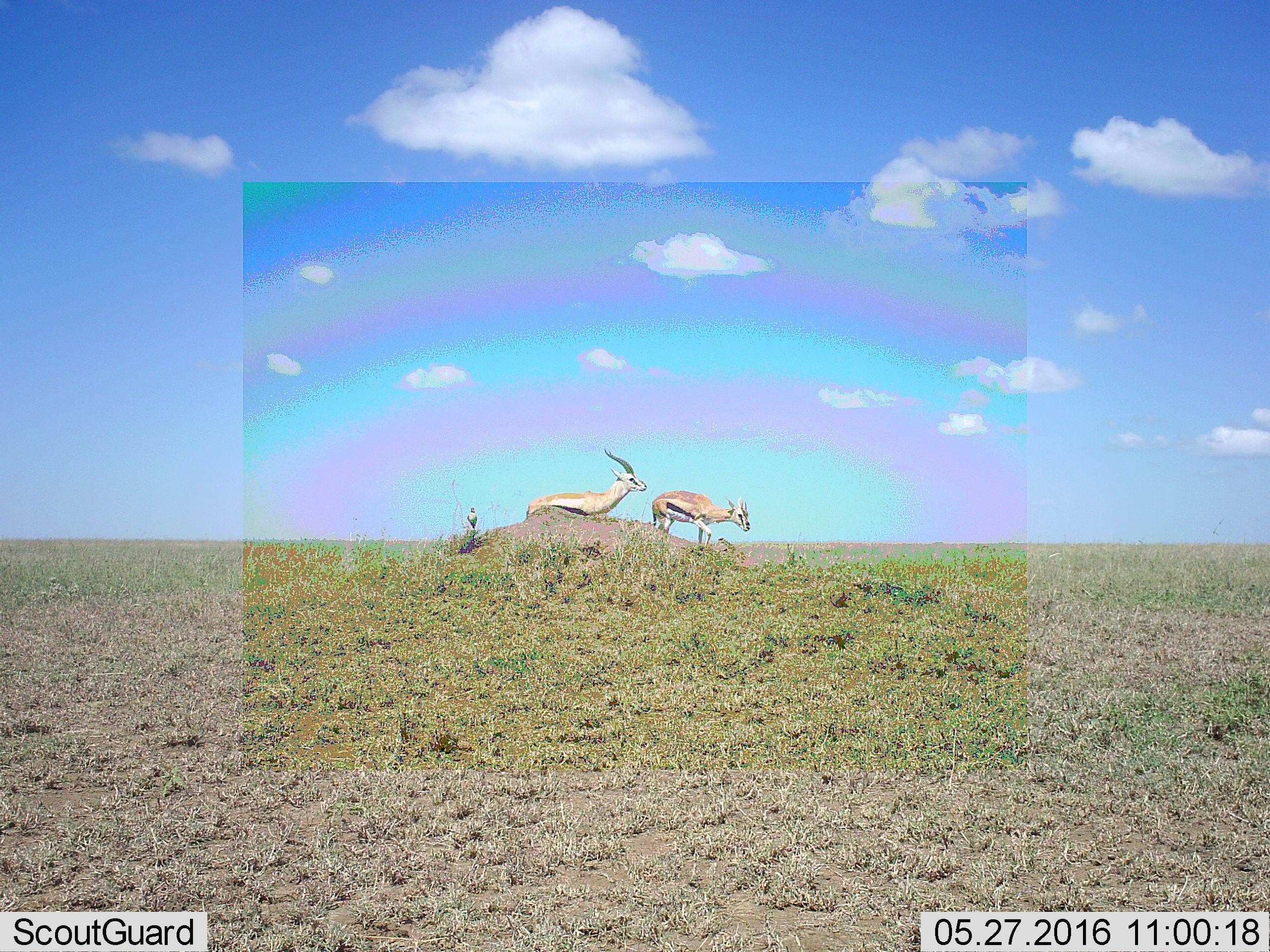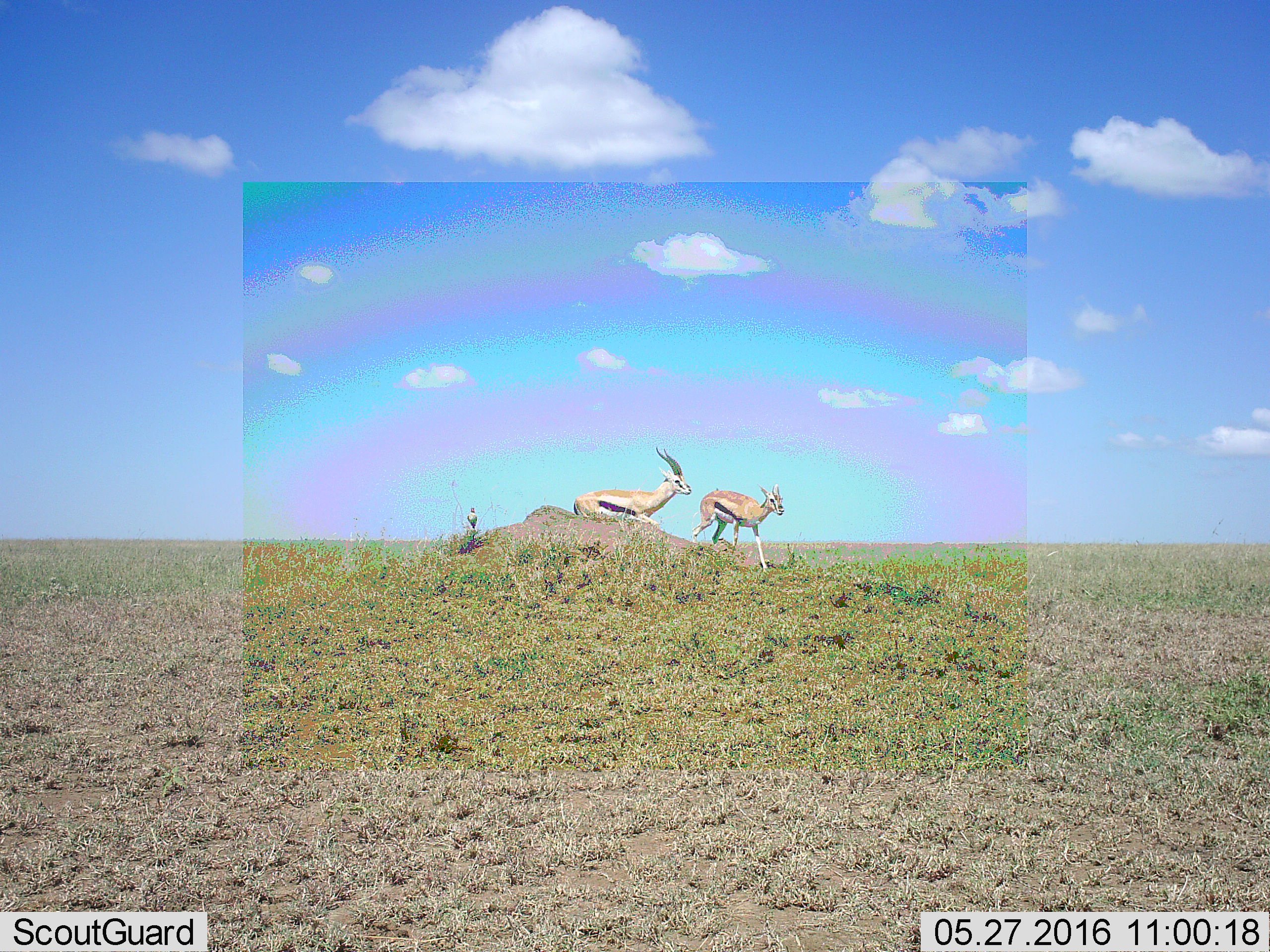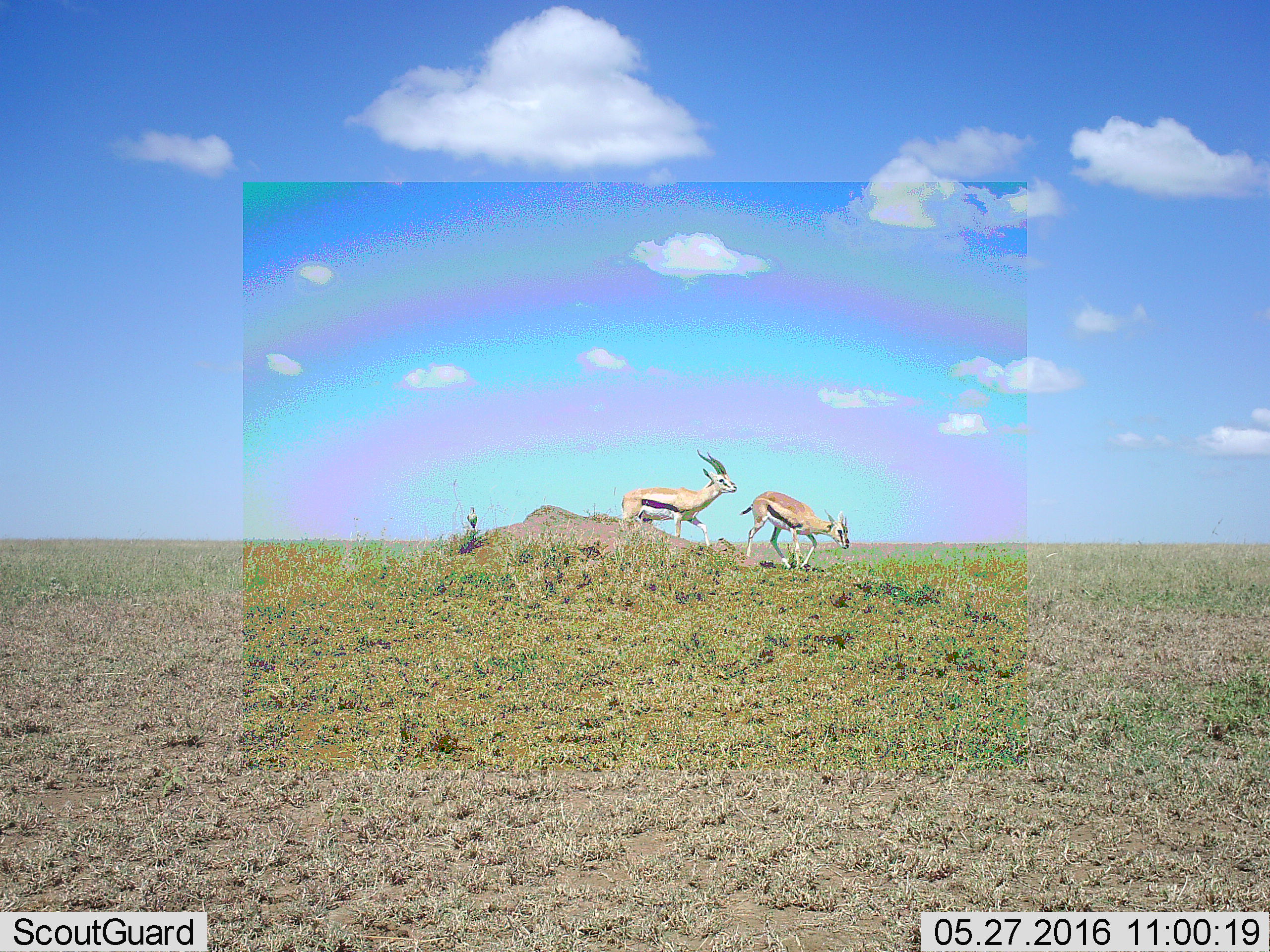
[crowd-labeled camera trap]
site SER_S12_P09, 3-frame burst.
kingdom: Animalia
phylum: Chordata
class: Mammalia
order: Artiodactyla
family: Bovidae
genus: Eudorcas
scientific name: Eudorcas thomsonii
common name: thomson's gazelle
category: gazellethomsons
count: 2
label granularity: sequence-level